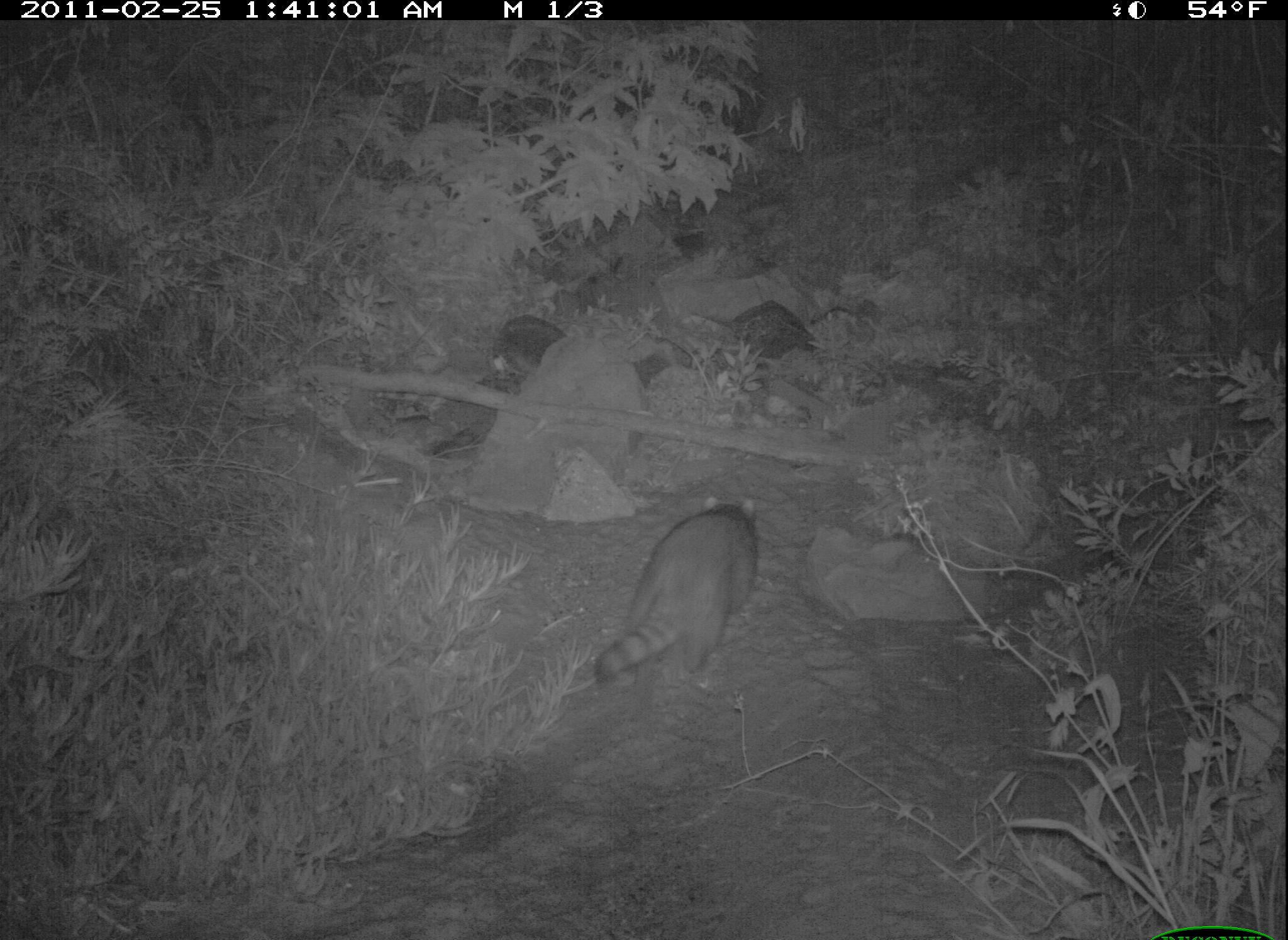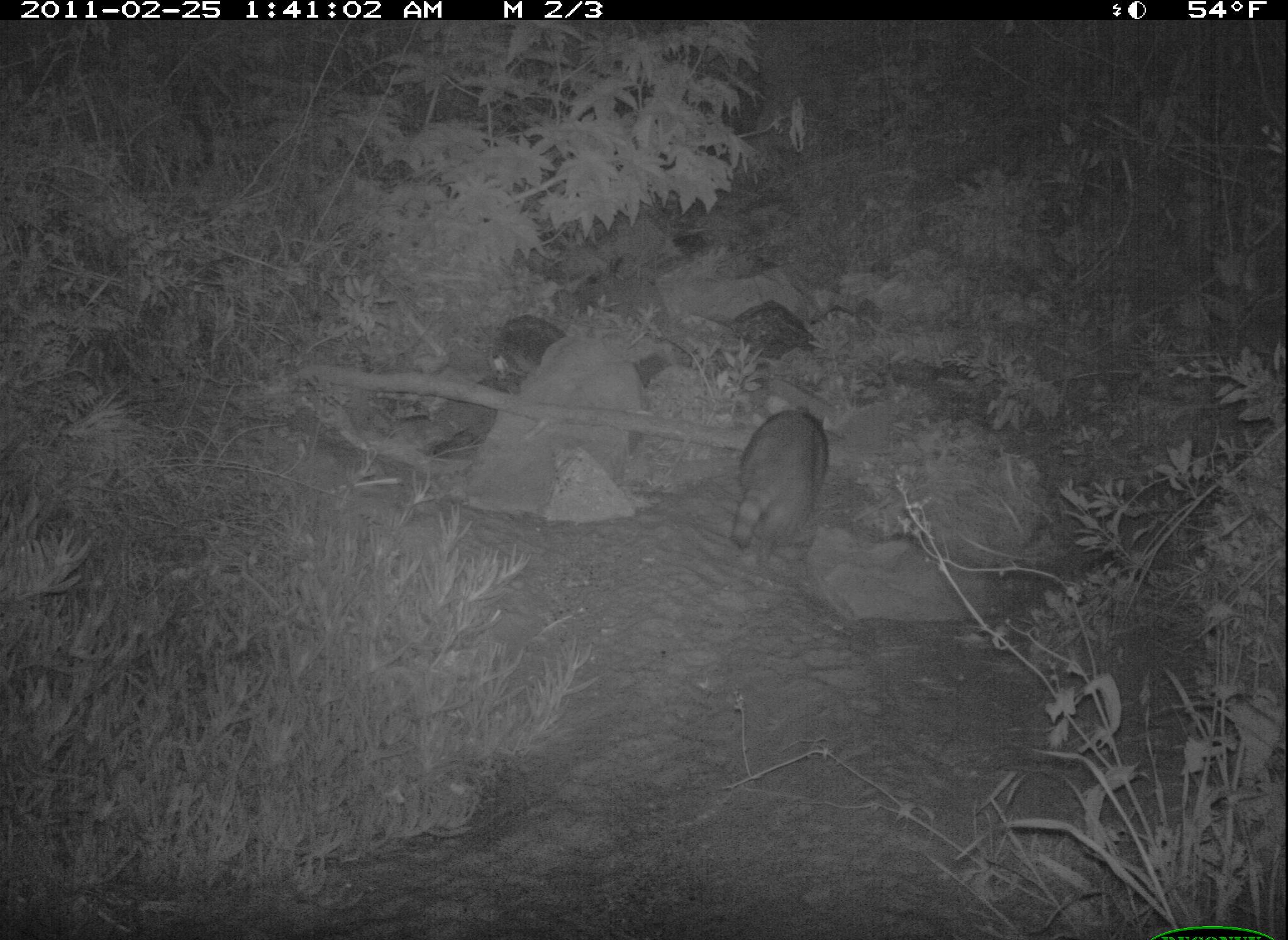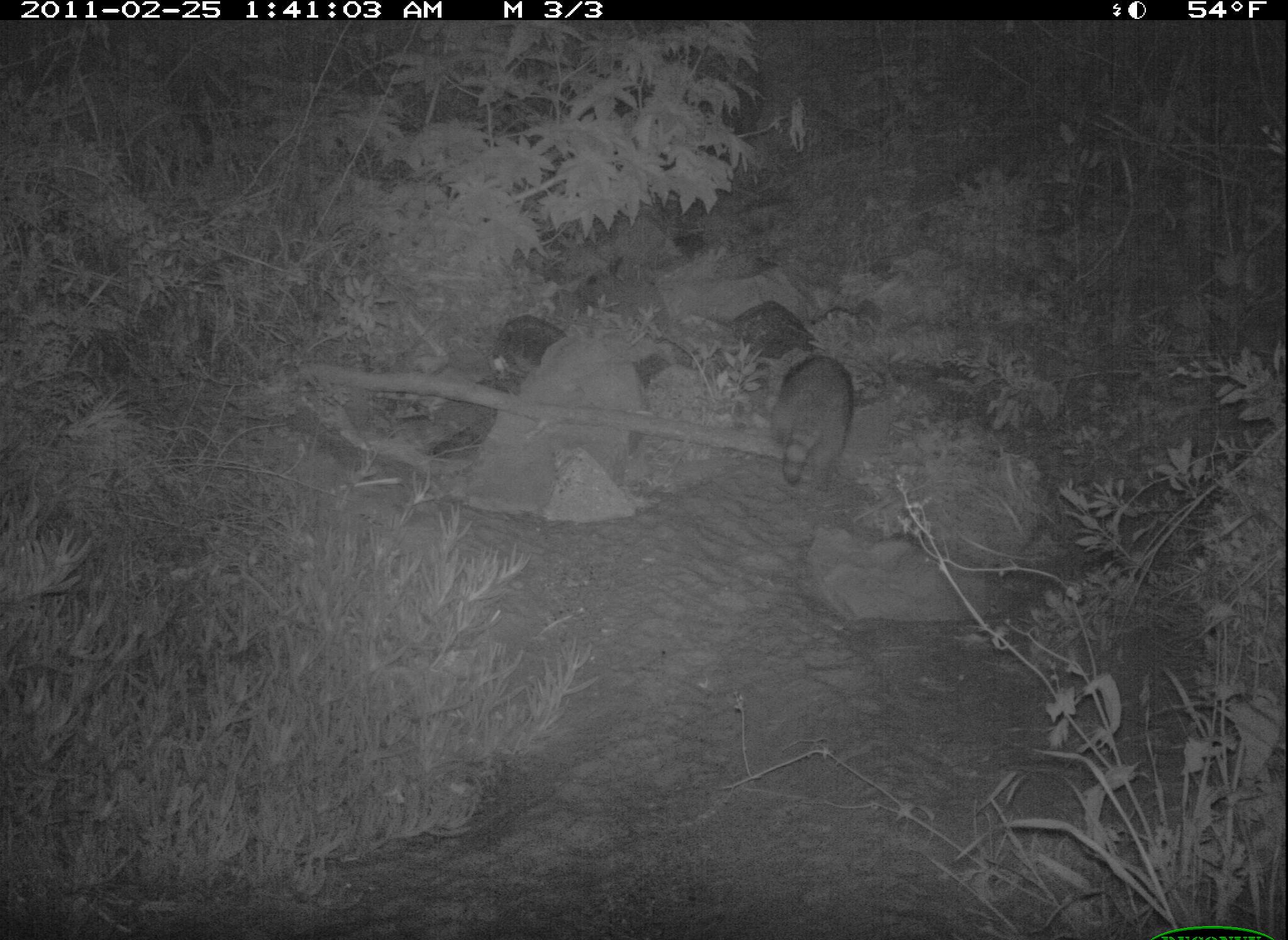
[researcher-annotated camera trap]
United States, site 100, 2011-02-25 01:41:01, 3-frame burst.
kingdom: Animalia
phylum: Chordata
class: Mammalia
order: Carnivora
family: Procyonidae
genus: Procyon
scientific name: Procyon lotor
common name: raccoon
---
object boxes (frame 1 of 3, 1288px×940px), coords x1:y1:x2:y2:
raccoon: 583:481:776:707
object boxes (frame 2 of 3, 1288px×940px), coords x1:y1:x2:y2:
raccoon: 718:392:842:588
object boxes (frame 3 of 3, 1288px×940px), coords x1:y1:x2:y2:
raccoon: 762:345:863:499